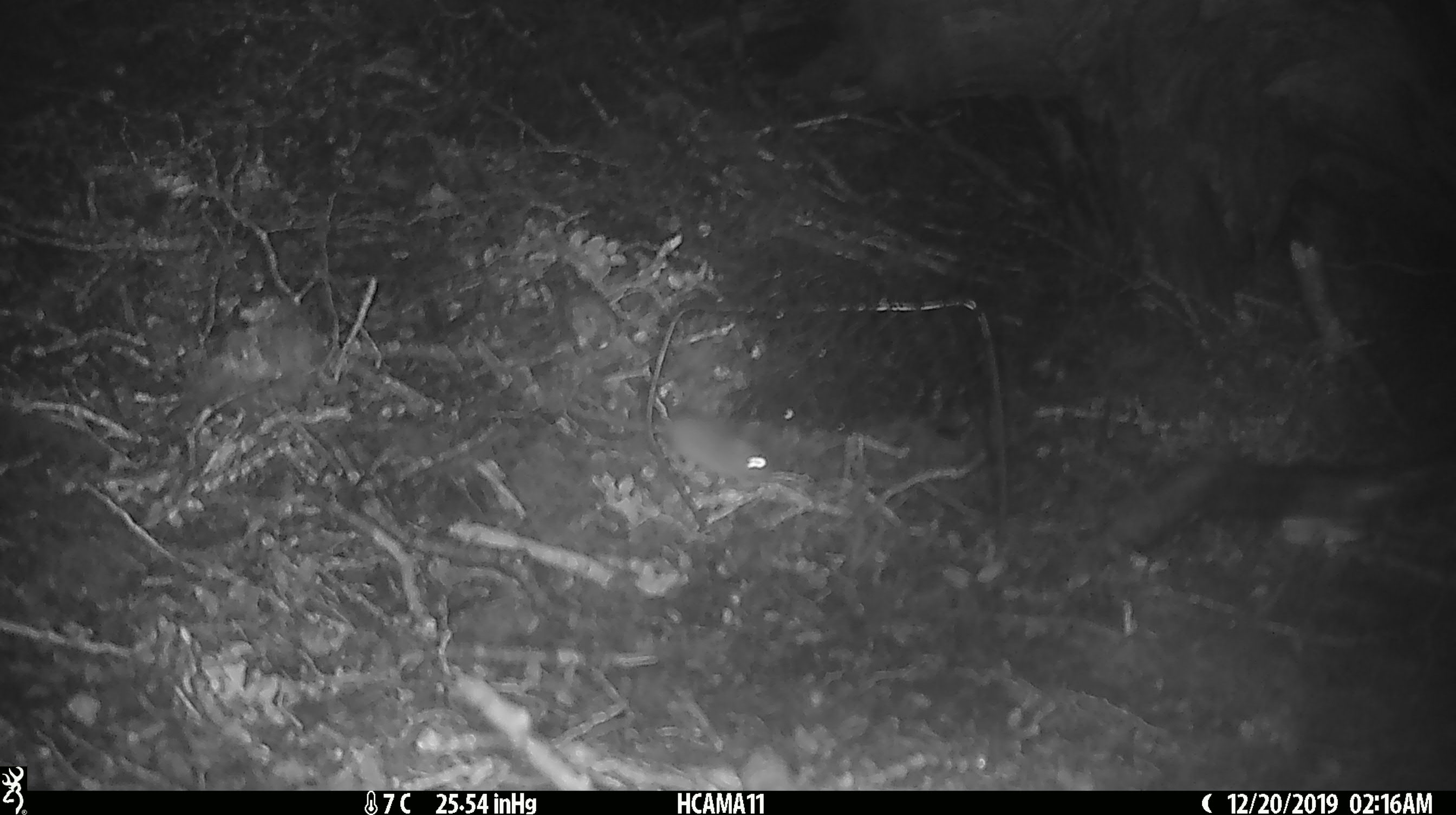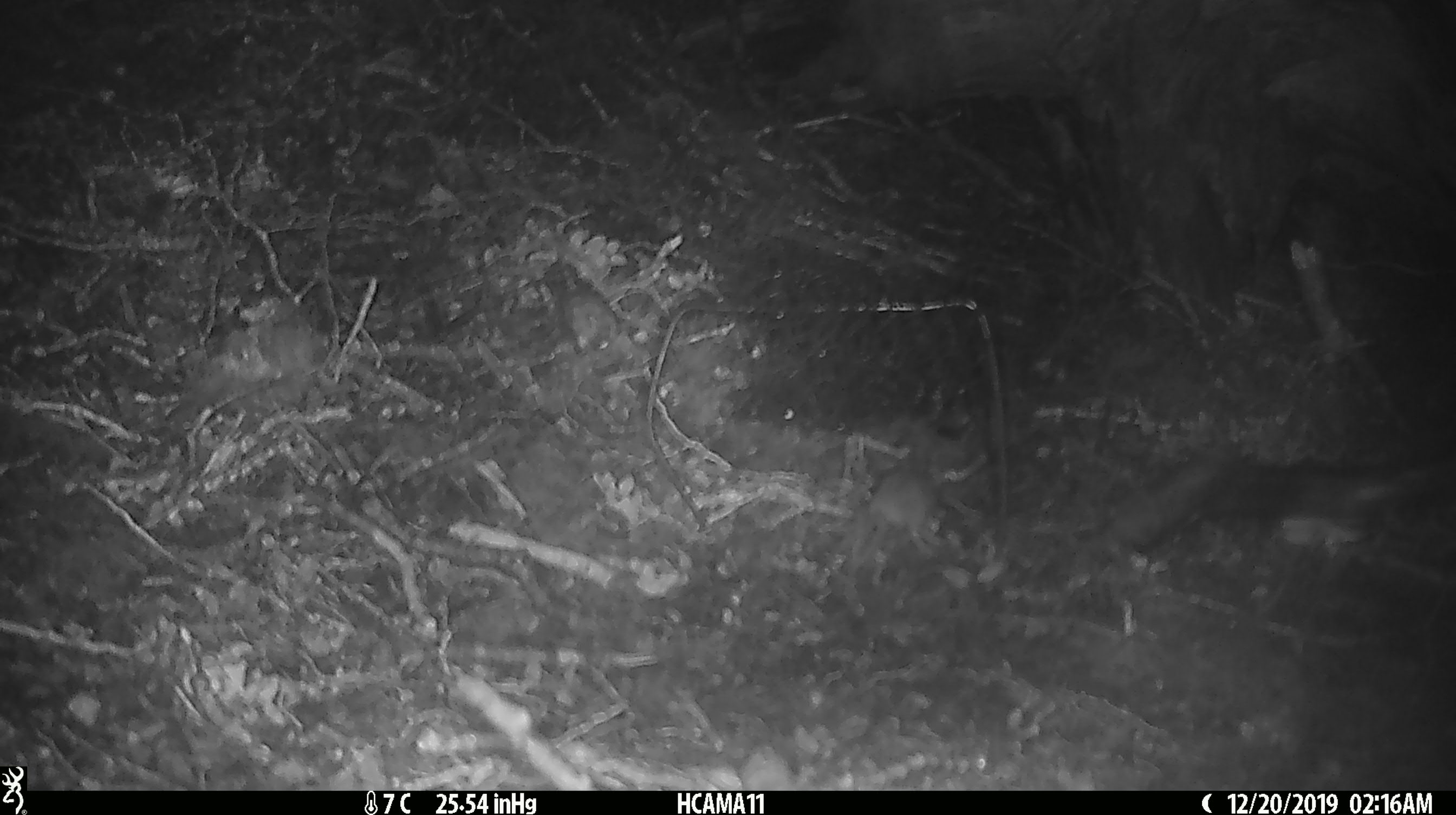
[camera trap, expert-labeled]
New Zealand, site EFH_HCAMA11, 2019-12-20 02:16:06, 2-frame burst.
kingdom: Animalia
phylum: Chordata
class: Mammalia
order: Rodentia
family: Muridae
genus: Mus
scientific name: Mus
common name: mouse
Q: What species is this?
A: Mouse (Mus).